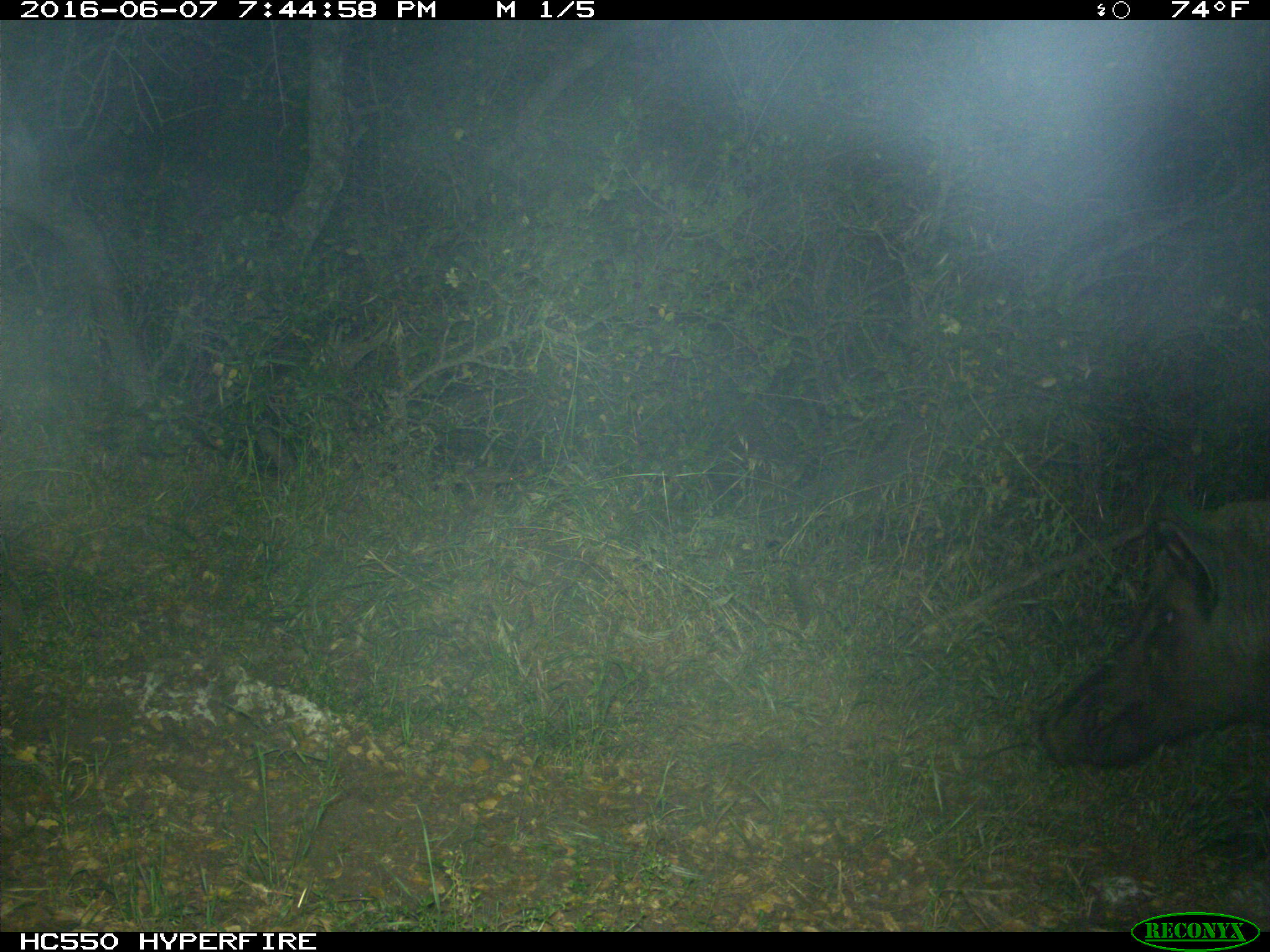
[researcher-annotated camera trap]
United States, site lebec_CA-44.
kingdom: Animalia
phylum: Chordata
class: Mammalia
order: Artiodactyla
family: Suidae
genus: Sus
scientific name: Sus scrofa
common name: wild boar